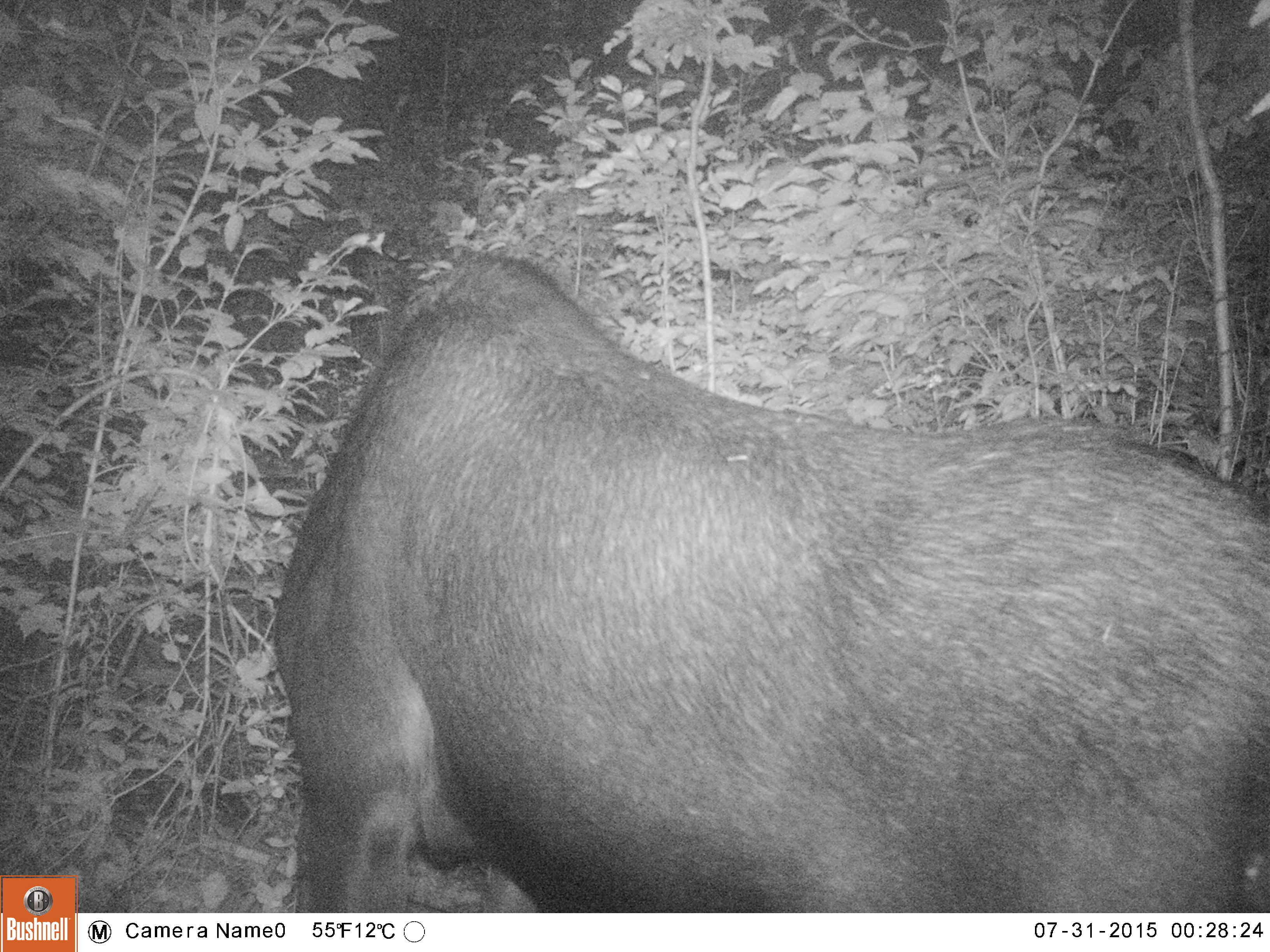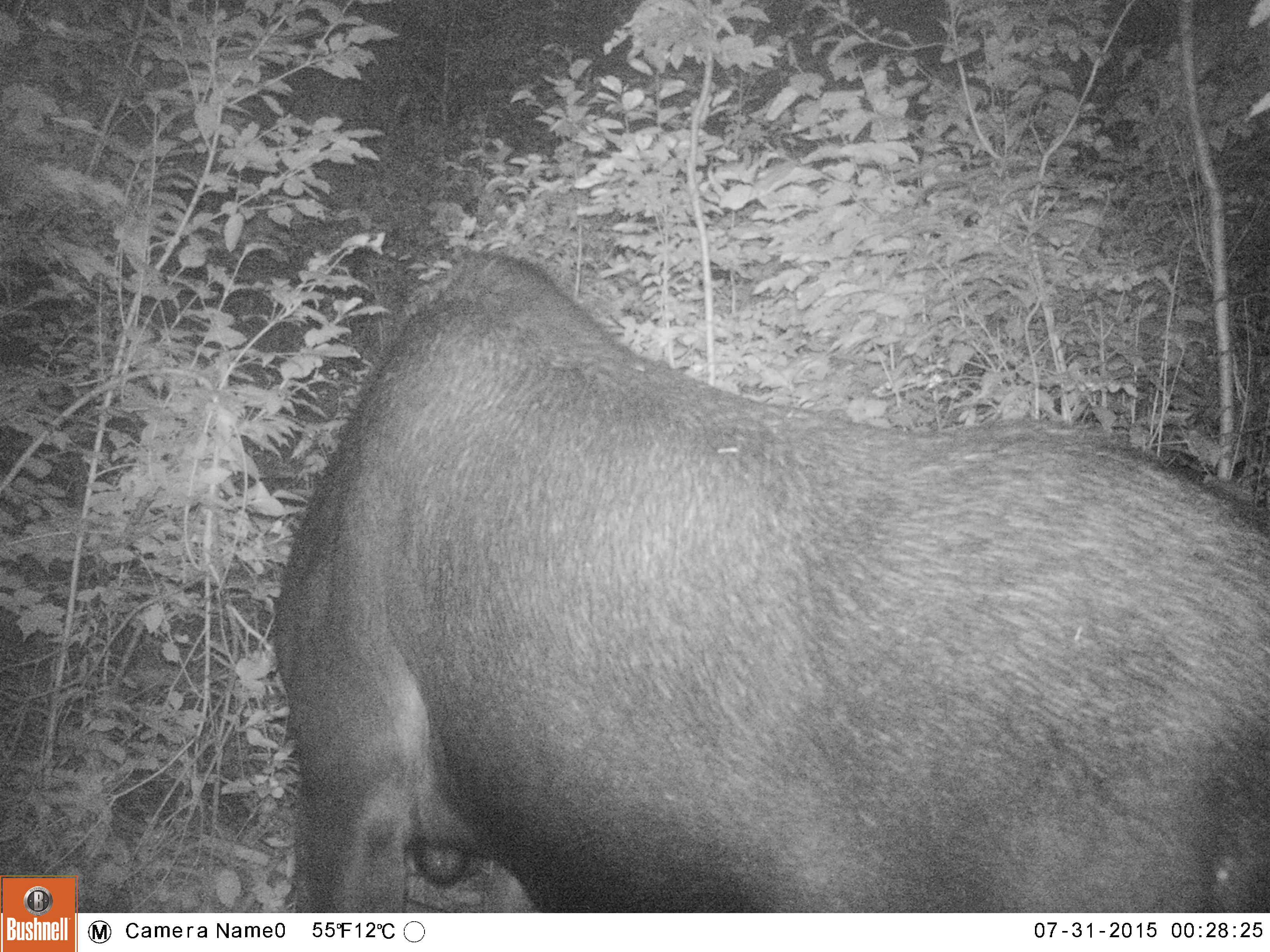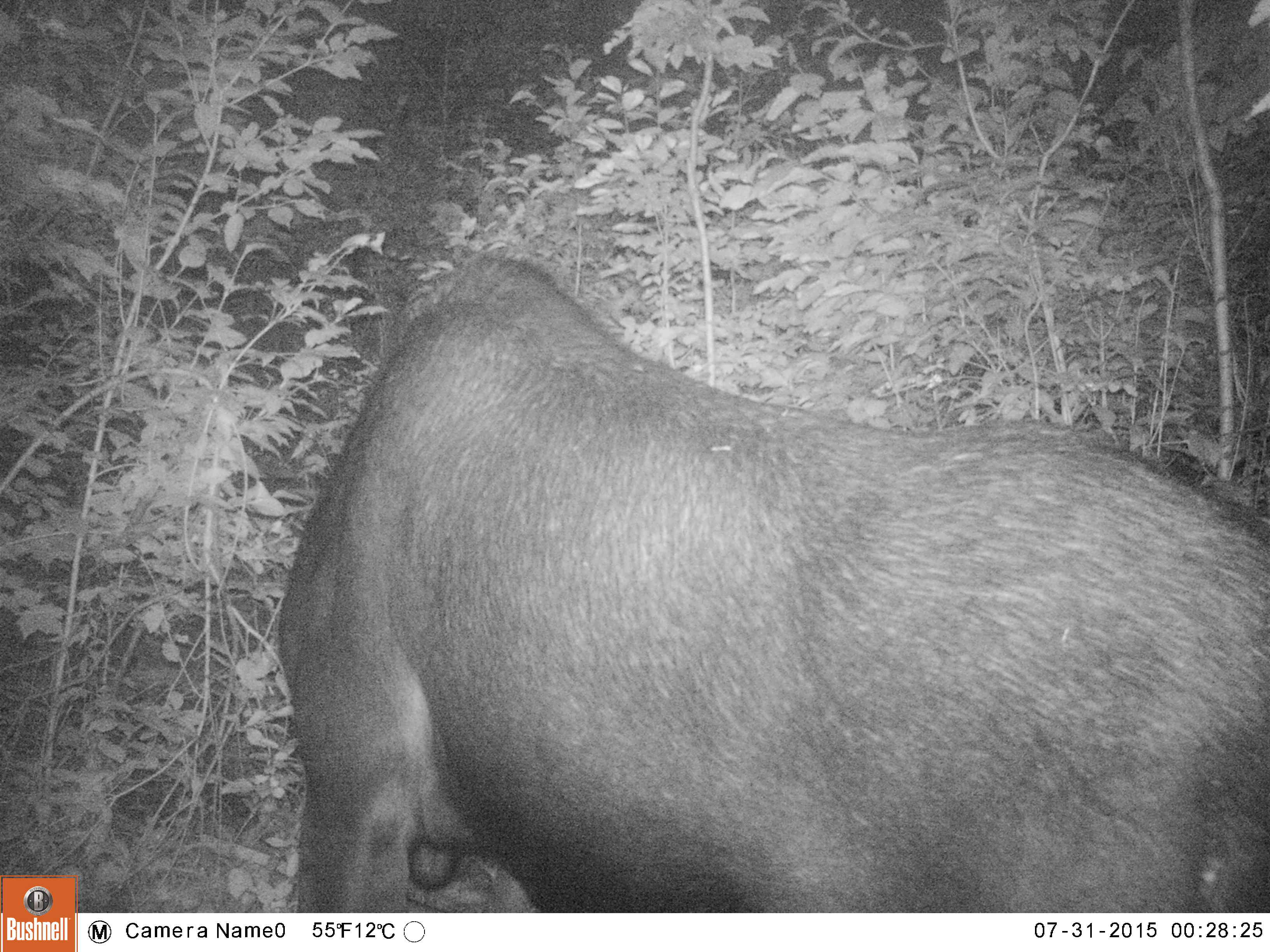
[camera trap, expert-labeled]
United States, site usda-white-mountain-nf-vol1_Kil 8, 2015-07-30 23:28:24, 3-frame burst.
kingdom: Animalia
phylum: Chordata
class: Mammalia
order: Artiodactyla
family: Cervidae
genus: Alces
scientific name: Alces alces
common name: moose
Moose (Alces alces).